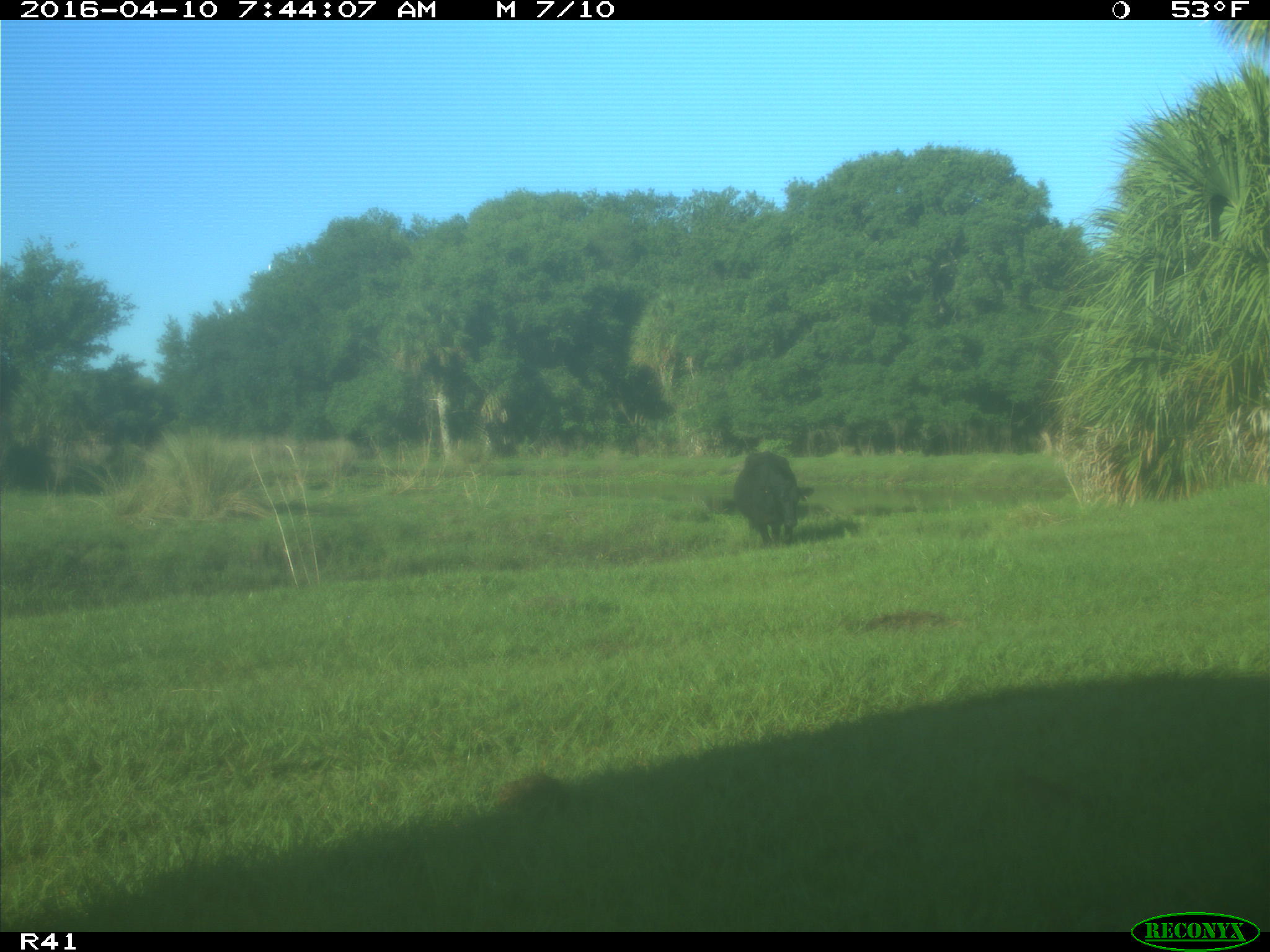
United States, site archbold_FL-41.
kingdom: Animalia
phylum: Chordata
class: Mammalia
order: Artiodactyla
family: Bovidae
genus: Bos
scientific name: Bos taurus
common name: domestic cow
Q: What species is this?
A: Bos taurus (domestic cow).